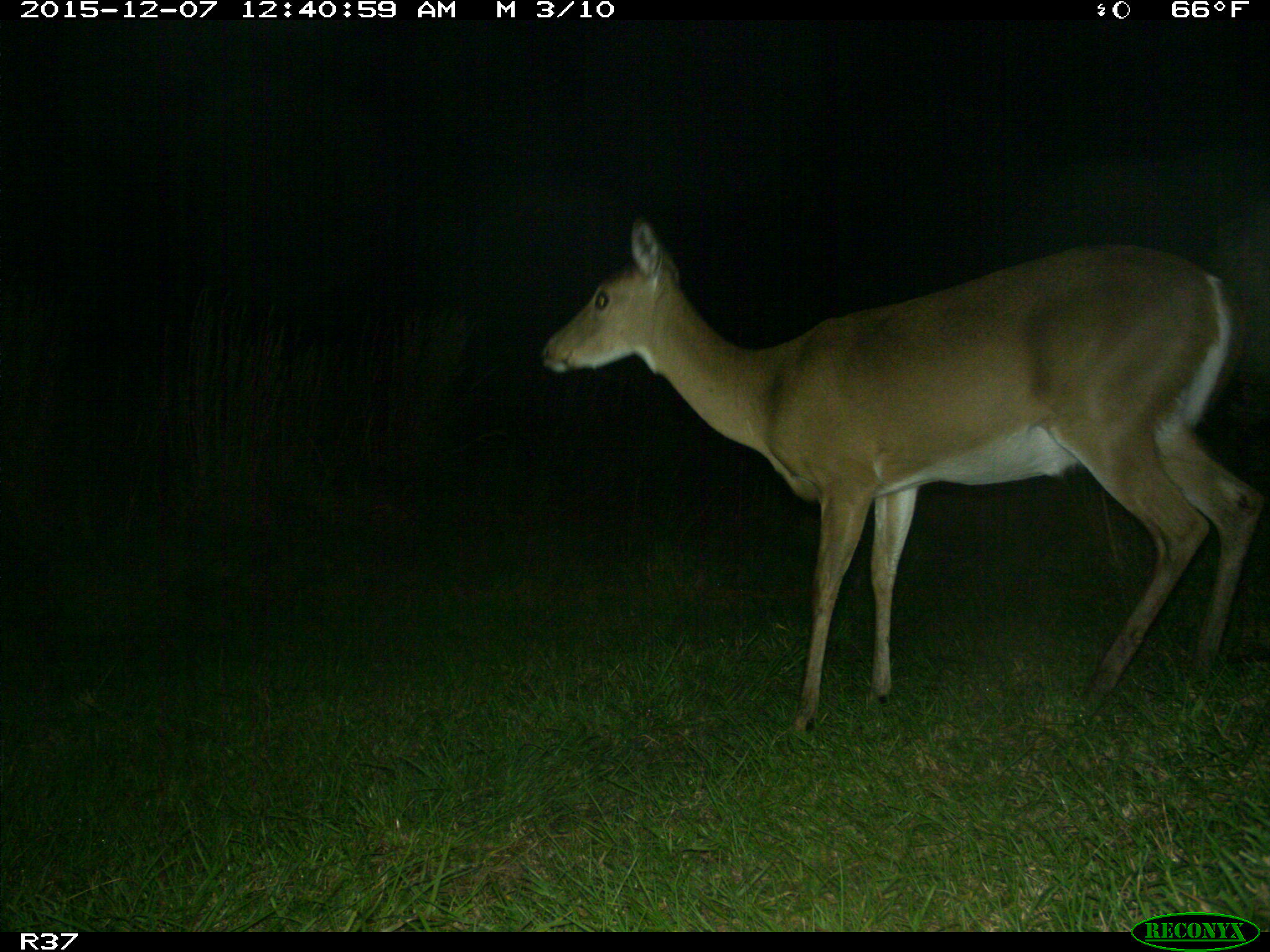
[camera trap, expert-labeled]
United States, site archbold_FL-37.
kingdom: Animalia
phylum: Chordata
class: Mammalia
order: Artiodactyla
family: Cervidae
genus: Odocoileus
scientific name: Odocoileus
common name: deer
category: unidentified deer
Unidentified deer (deer) (Odocoileus).